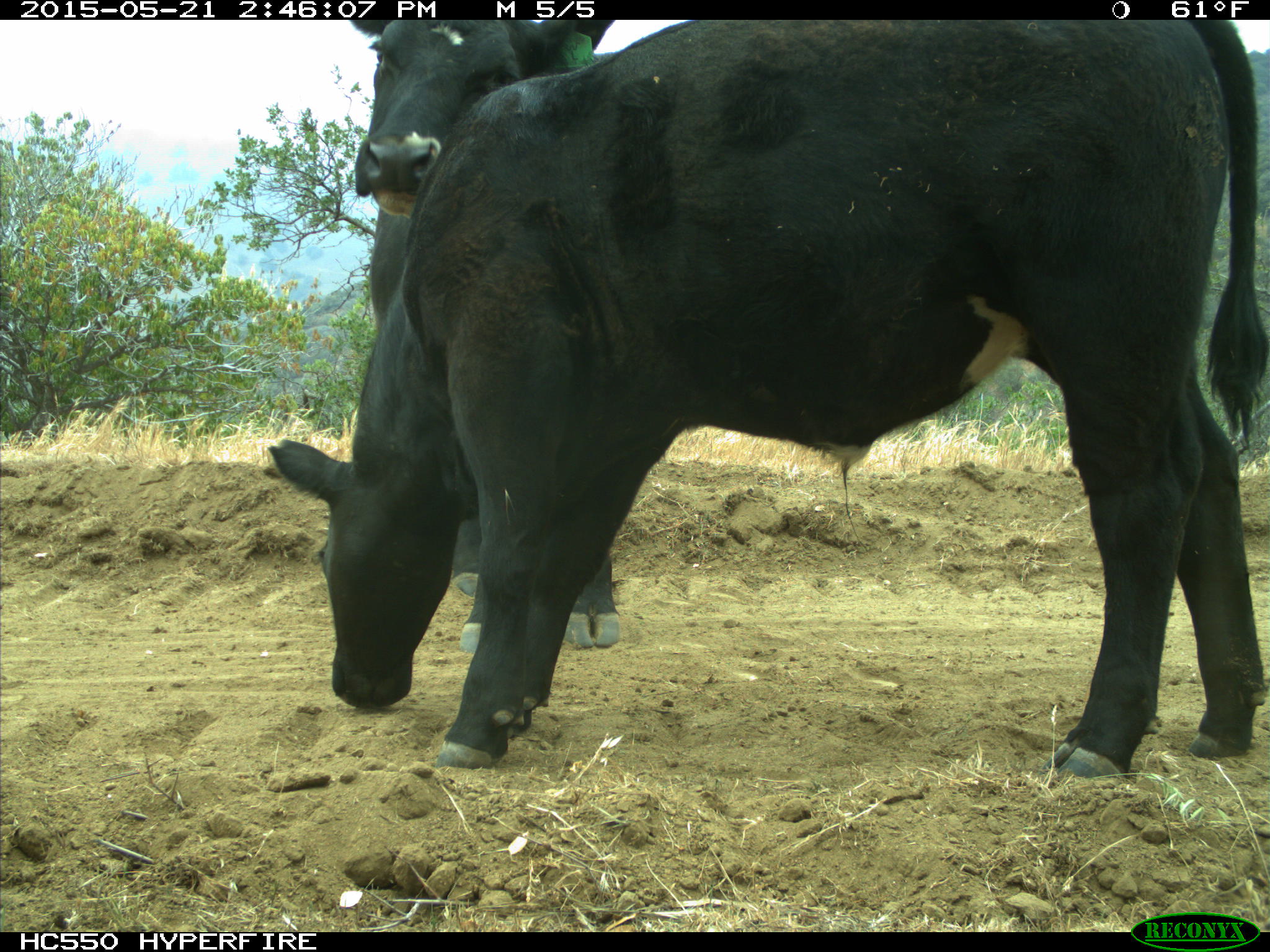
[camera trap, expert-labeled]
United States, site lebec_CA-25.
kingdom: Animalia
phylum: Chordata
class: Mammalia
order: Artiodactyla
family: Bovidae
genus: Bos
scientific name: Bos taurus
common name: domestic cow